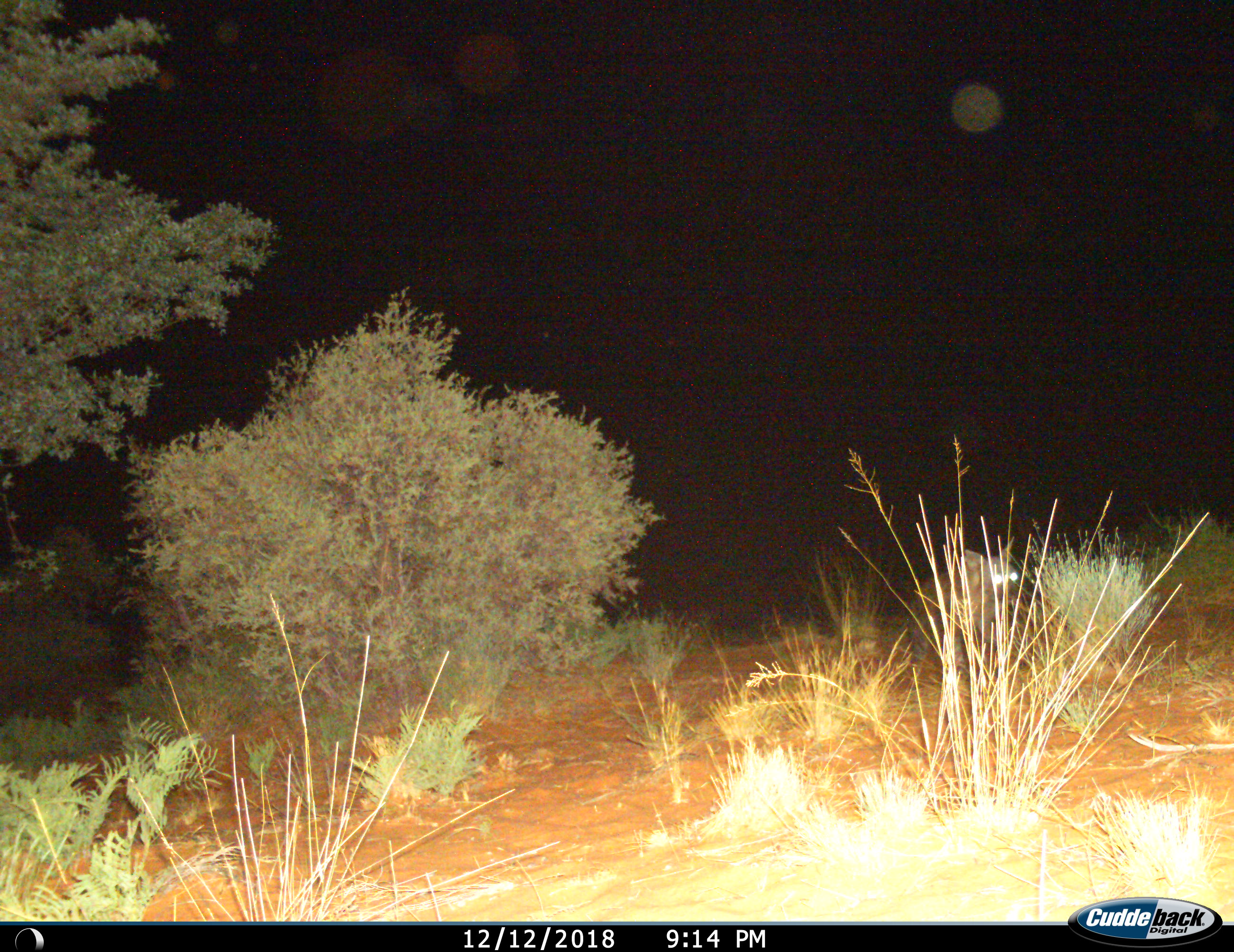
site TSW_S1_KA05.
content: unidentified animal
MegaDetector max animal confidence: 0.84